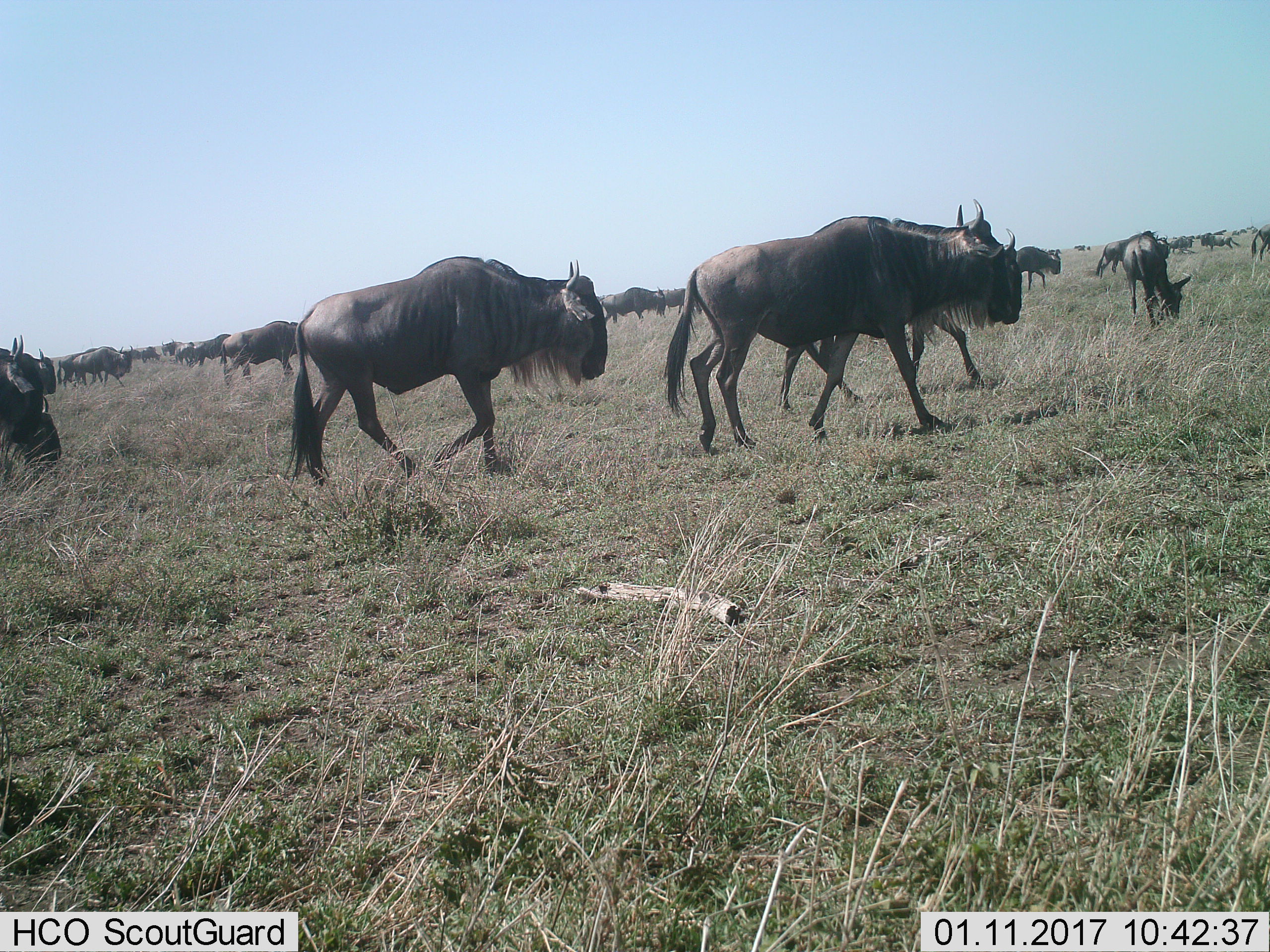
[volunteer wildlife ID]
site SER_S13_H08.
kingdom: Animalia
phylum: Chordata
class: Mammalia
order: Artiodactyla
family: Bovidae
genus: Connochaetes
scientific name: Connochaetes taurinus taurinus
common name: blue wildebeest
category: wildebeestblue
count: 11-50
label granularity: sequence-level